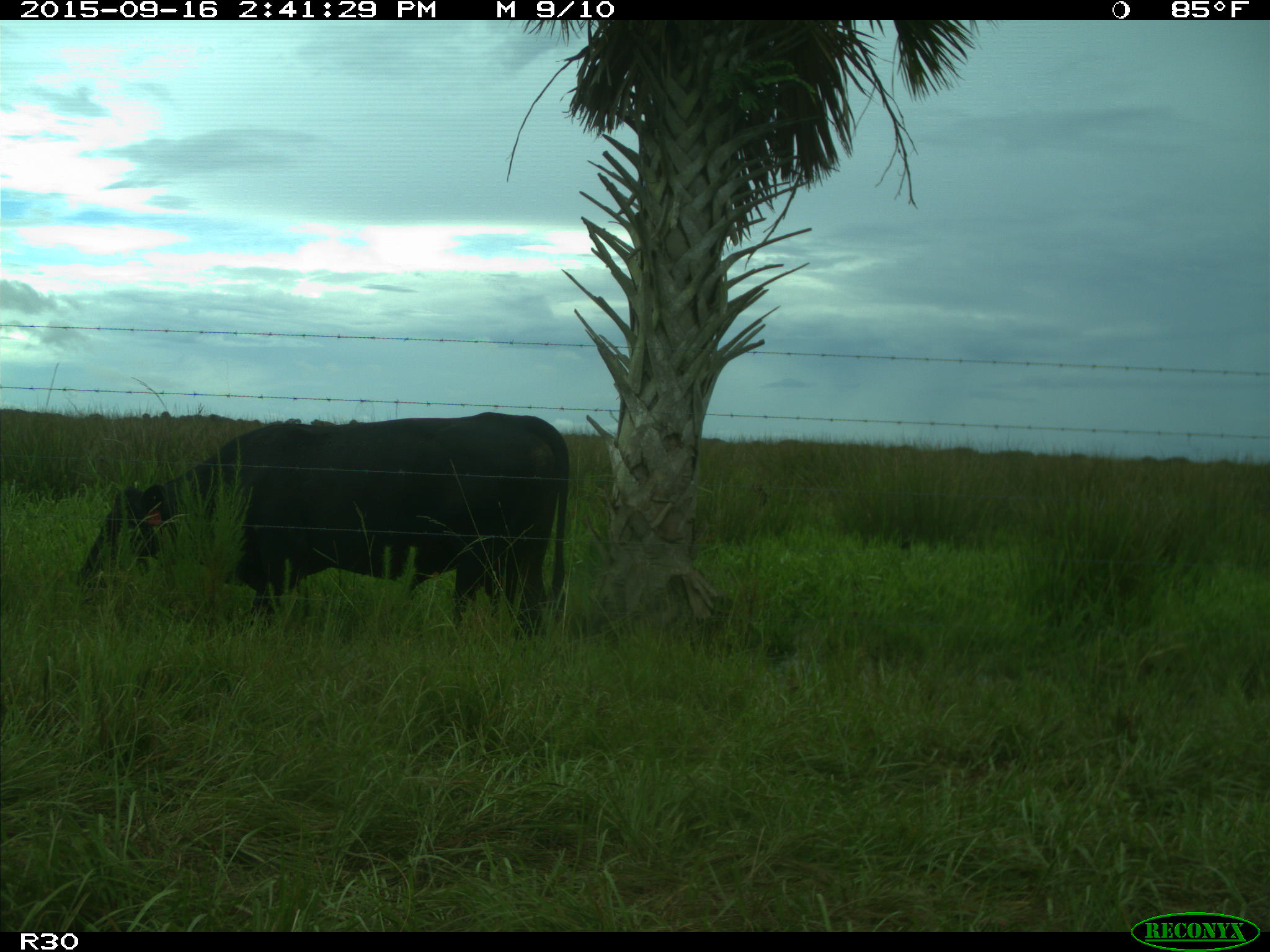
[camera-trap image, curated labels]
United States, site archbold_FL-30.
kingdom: Animalia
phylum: Chordata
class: Mammalia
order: Artiodactyla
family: Bovidae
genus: Bos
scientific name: Bos taurus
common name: domestic cow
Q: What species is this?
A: Bos taurus (domestic cow).